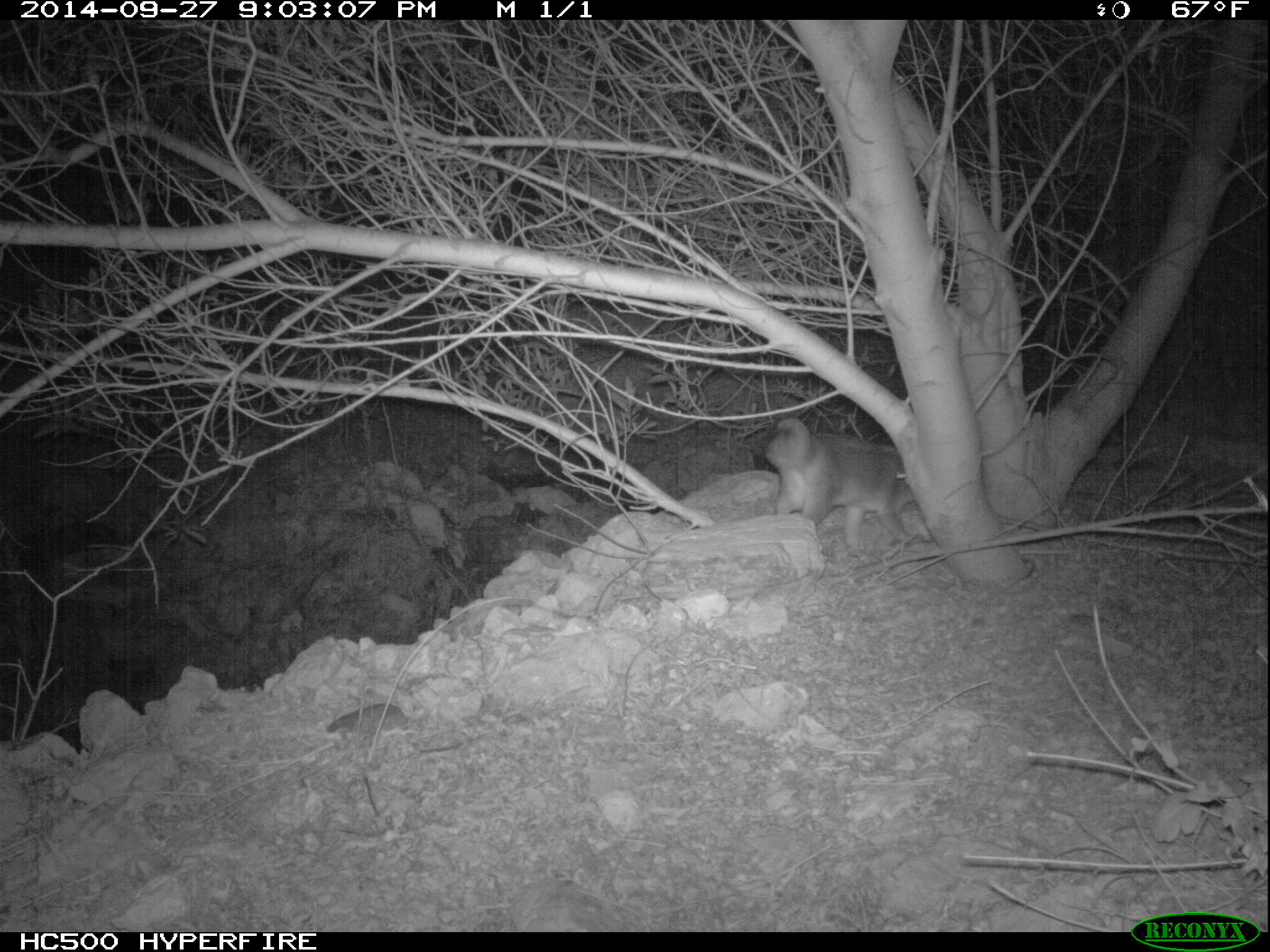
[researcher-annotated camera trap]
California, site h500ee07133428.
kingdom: Animalia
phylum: Chordata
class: Mammalia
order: Carnivora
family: Canidae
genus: Urocyon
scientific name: Urocyon littoralis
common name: island fox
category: fox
Fox (island fox) (Urocyon littoralis).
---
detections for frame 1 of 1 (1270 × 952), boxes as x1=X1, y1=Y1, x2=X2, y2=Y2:
fox: x1=765, y1=418, x2=906, y2=556